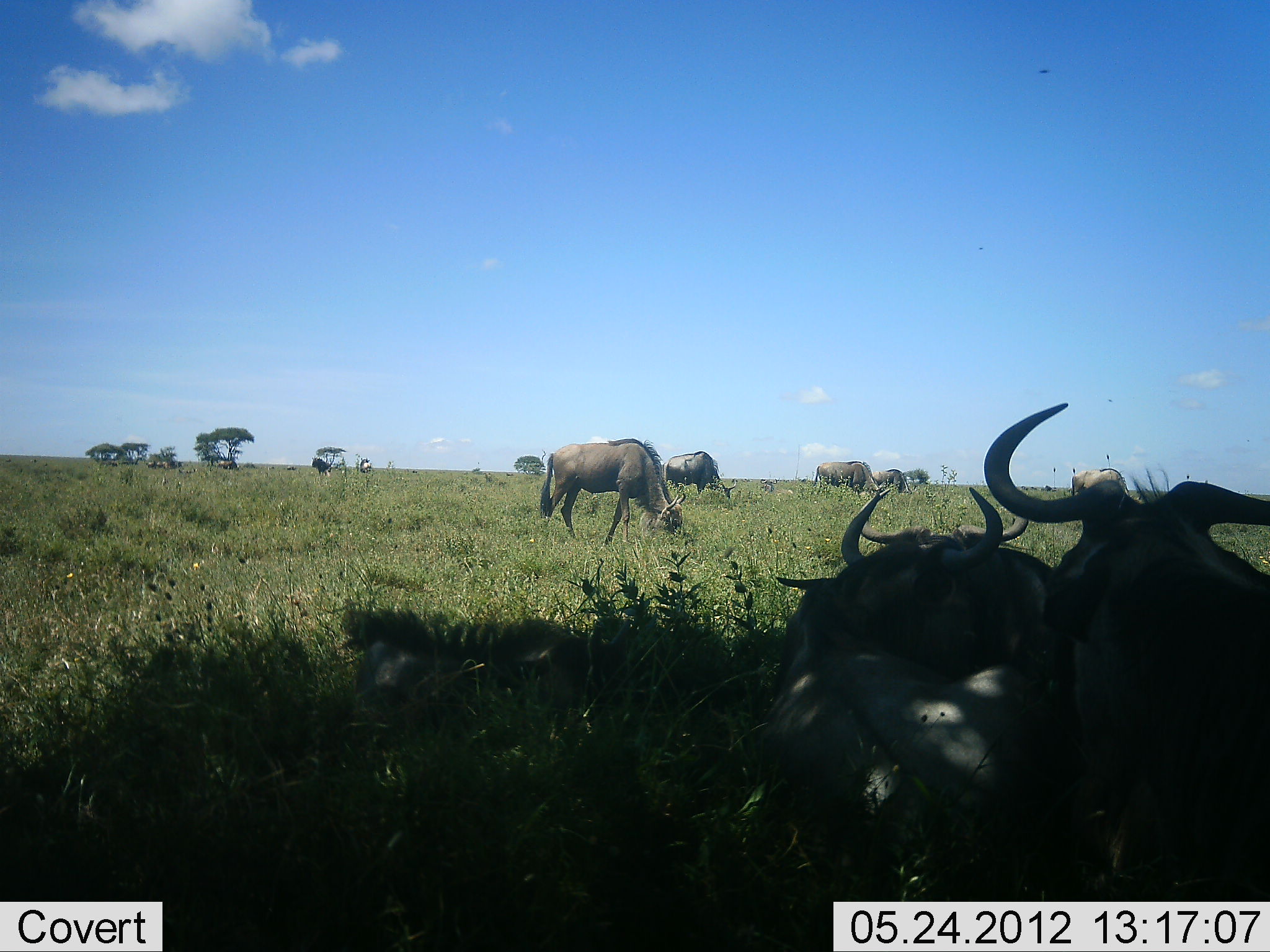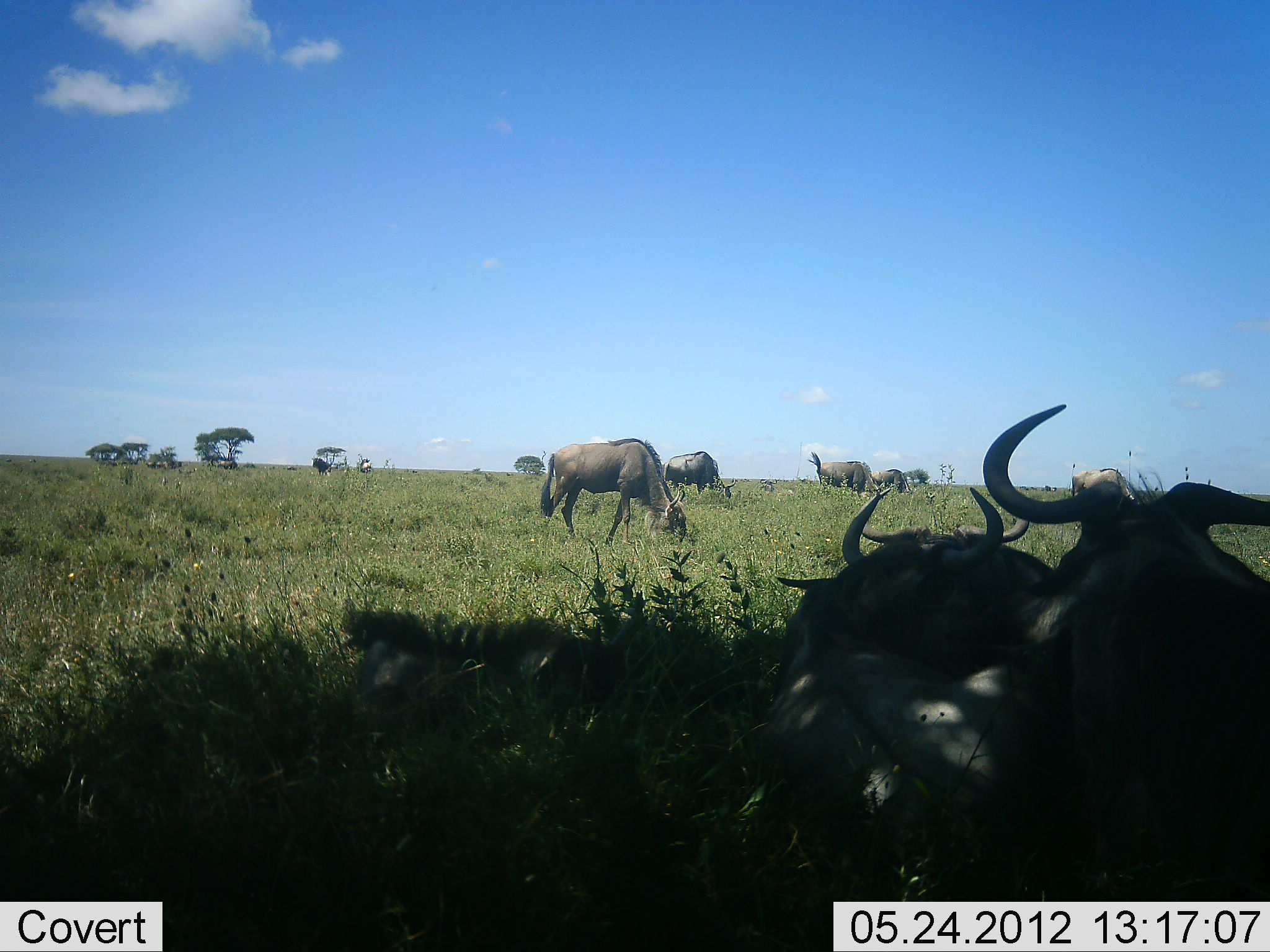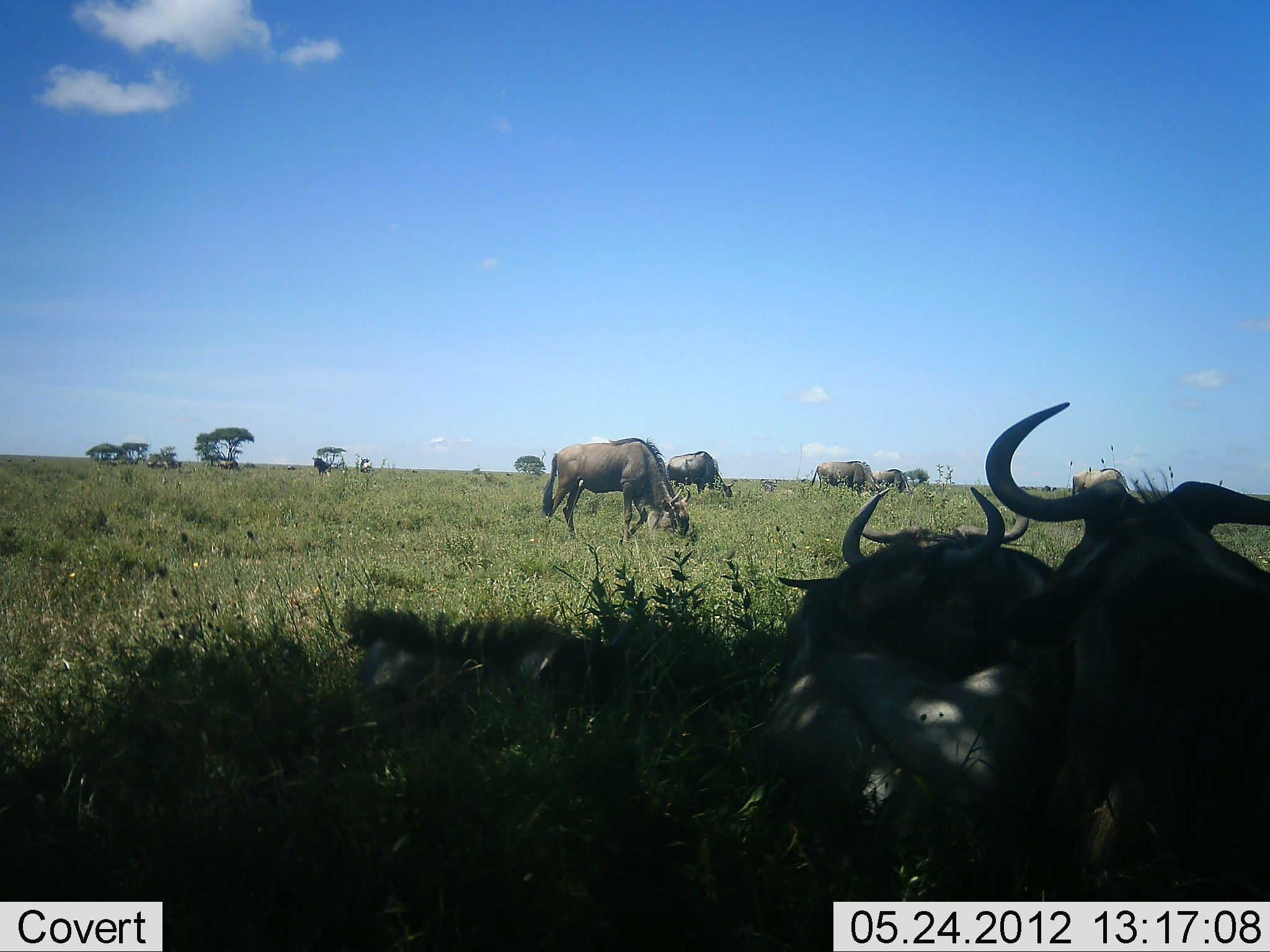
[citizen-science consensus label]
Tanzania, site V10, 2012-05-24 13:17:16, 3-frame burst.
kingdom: Animalia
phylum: Chordata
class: Mammalia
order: Artiodactyla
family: Bovidae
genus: Connochaetes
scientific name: Connochaetes taurinus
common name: blue wildebeest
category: wildebeest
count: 8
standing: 50%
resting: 100%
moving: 0%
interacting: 0%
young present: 0%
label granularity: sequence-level